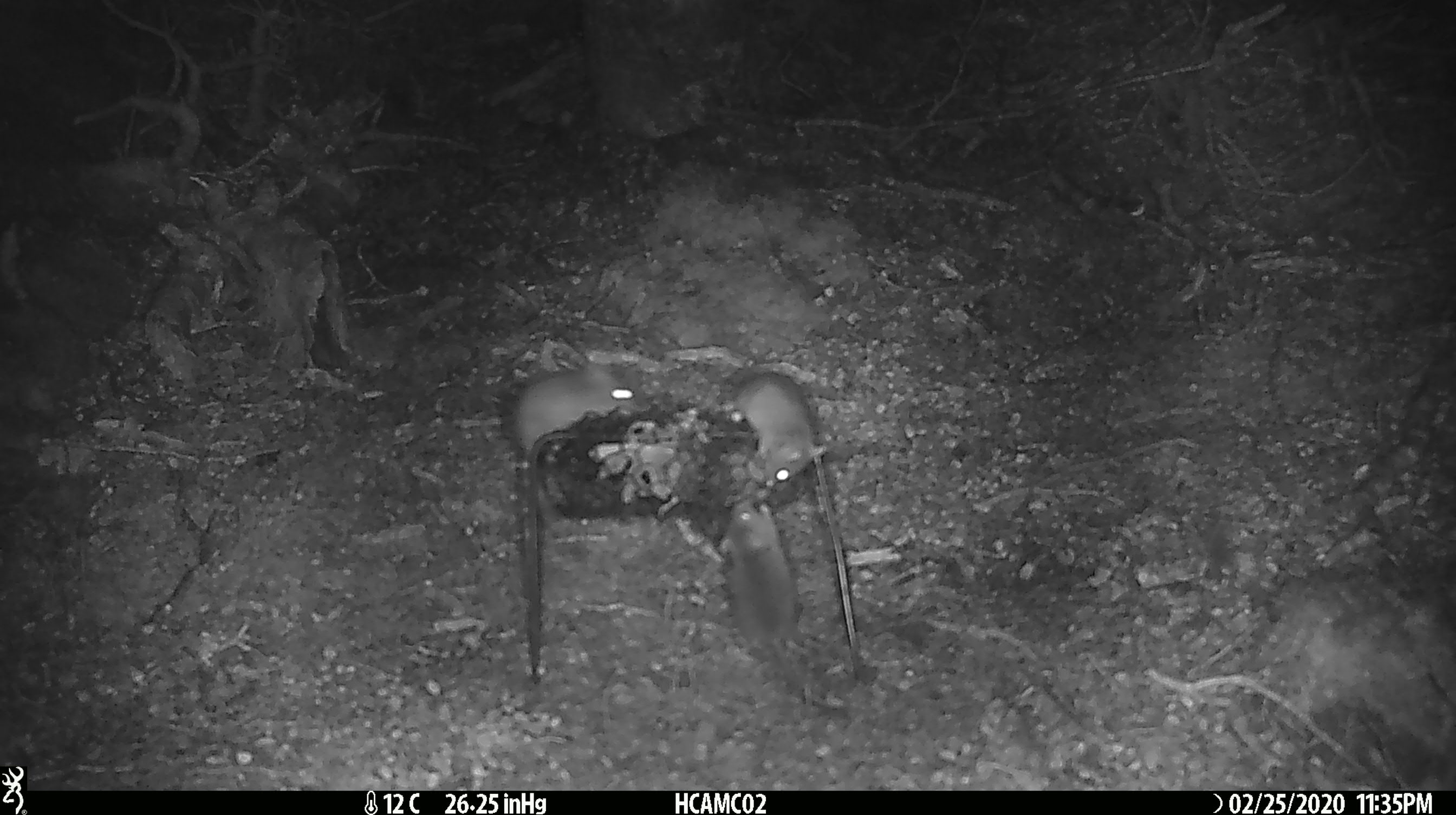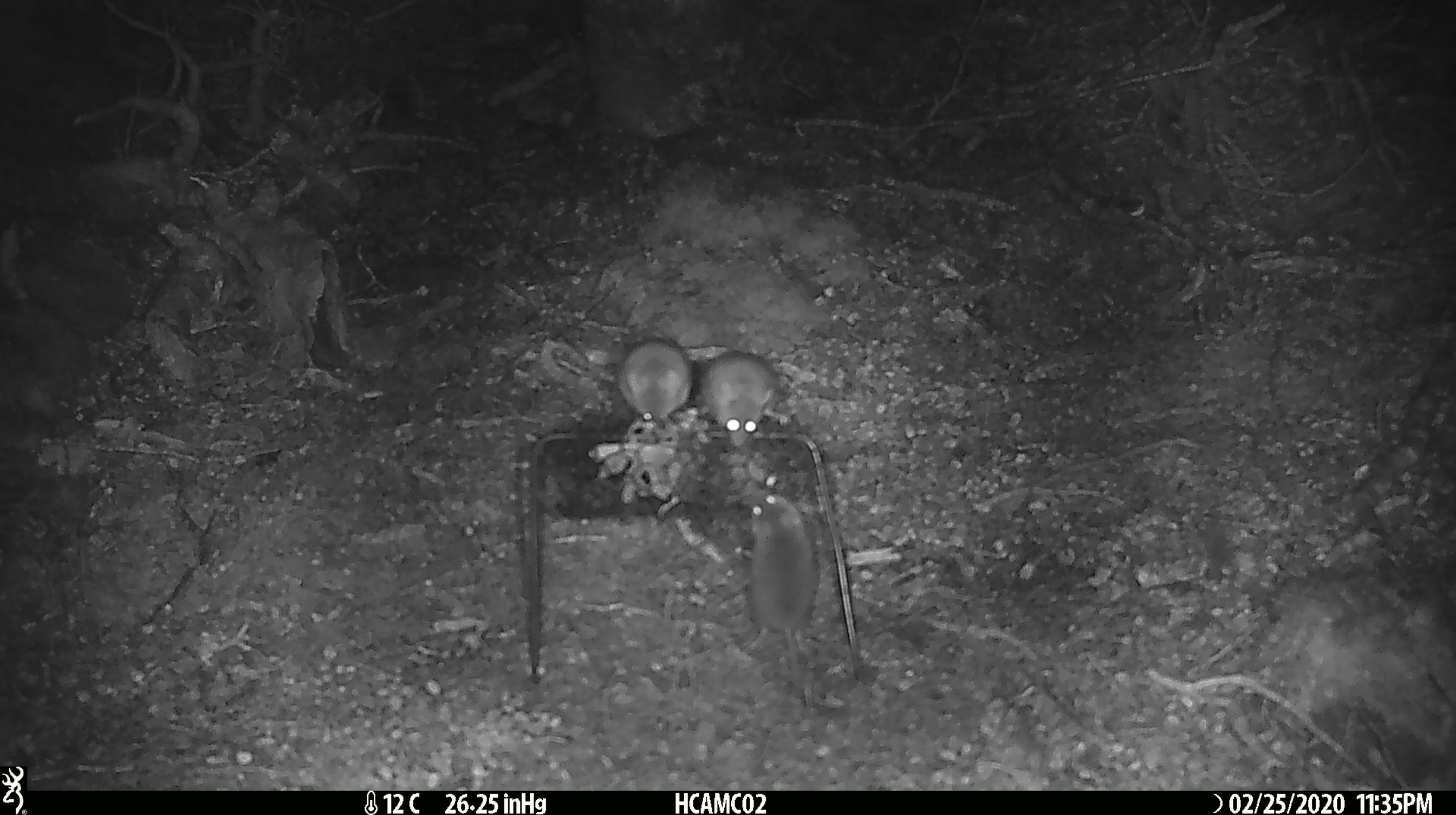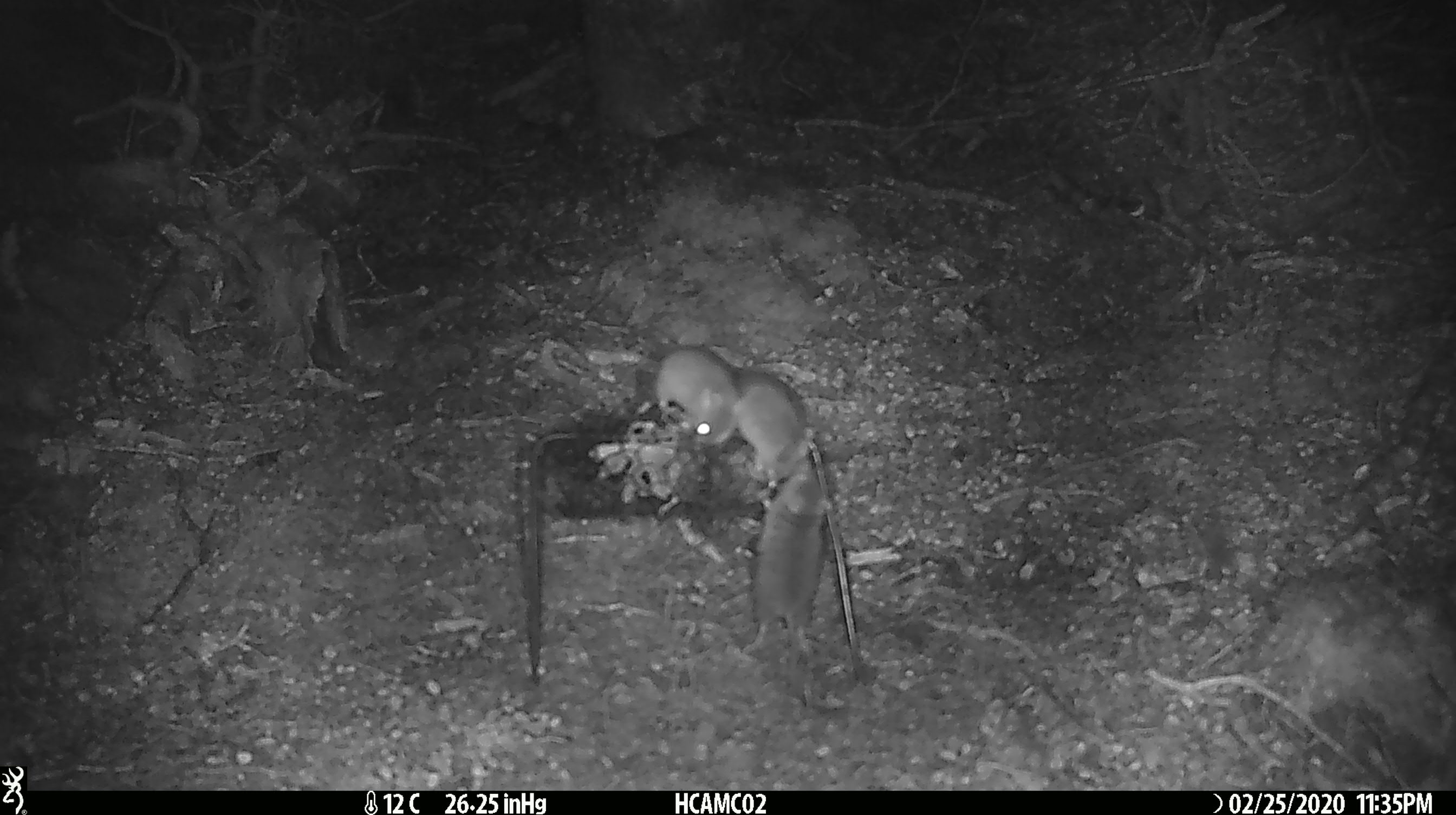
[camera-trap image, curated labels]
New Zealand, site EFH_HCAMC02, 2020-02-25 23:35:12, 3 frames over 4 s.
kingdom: Animalia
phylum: Chordata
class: Mammalia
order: Rodentia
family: Muridae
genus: Mus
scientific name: Mus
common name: mouse